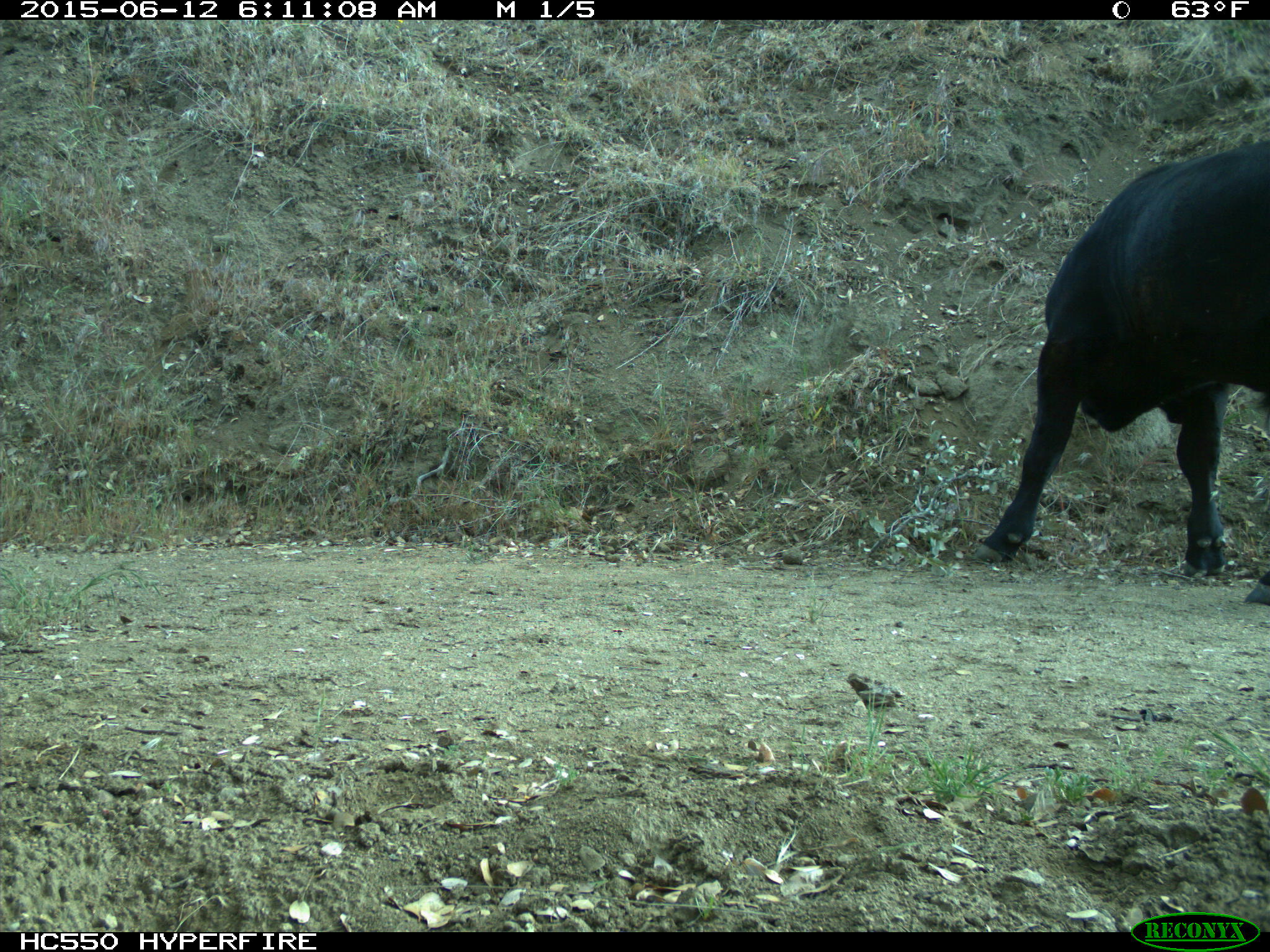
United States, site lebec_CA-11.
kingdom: Animalia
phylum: Chordata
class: Mammalia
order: Artiodactyla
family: Bovidae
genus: Bos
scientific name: Bos taurus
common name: domestic cow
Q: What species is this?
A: Bos taurus (domestic cow).